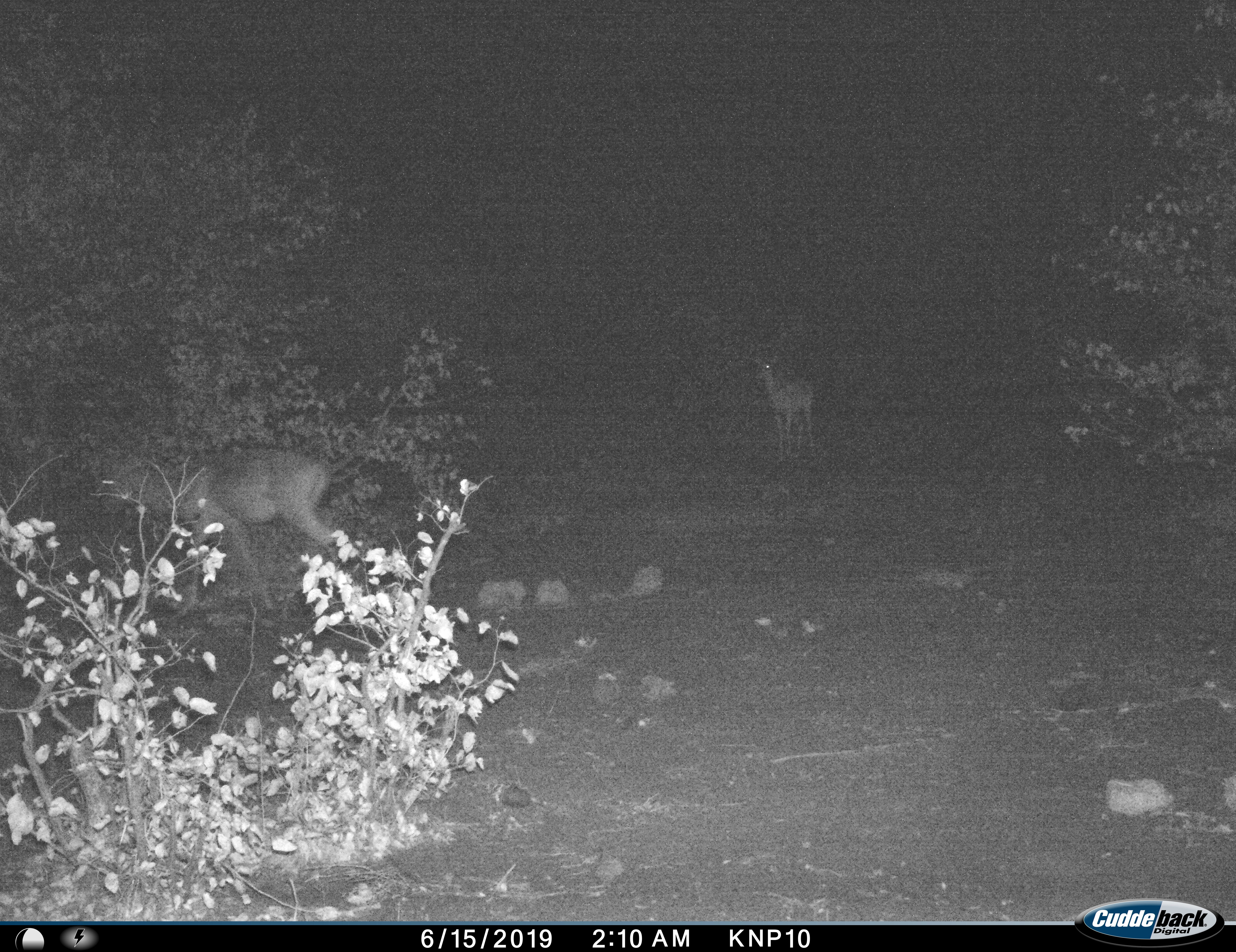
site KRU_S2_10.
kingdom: Animalia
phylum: Chordata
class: Mammalia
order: Artiodactyla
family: Bovidae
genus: Aepyceros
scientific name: Aepyceros melampus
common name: impala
Impala (Aepyceros melampus), count 2. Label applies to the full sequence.